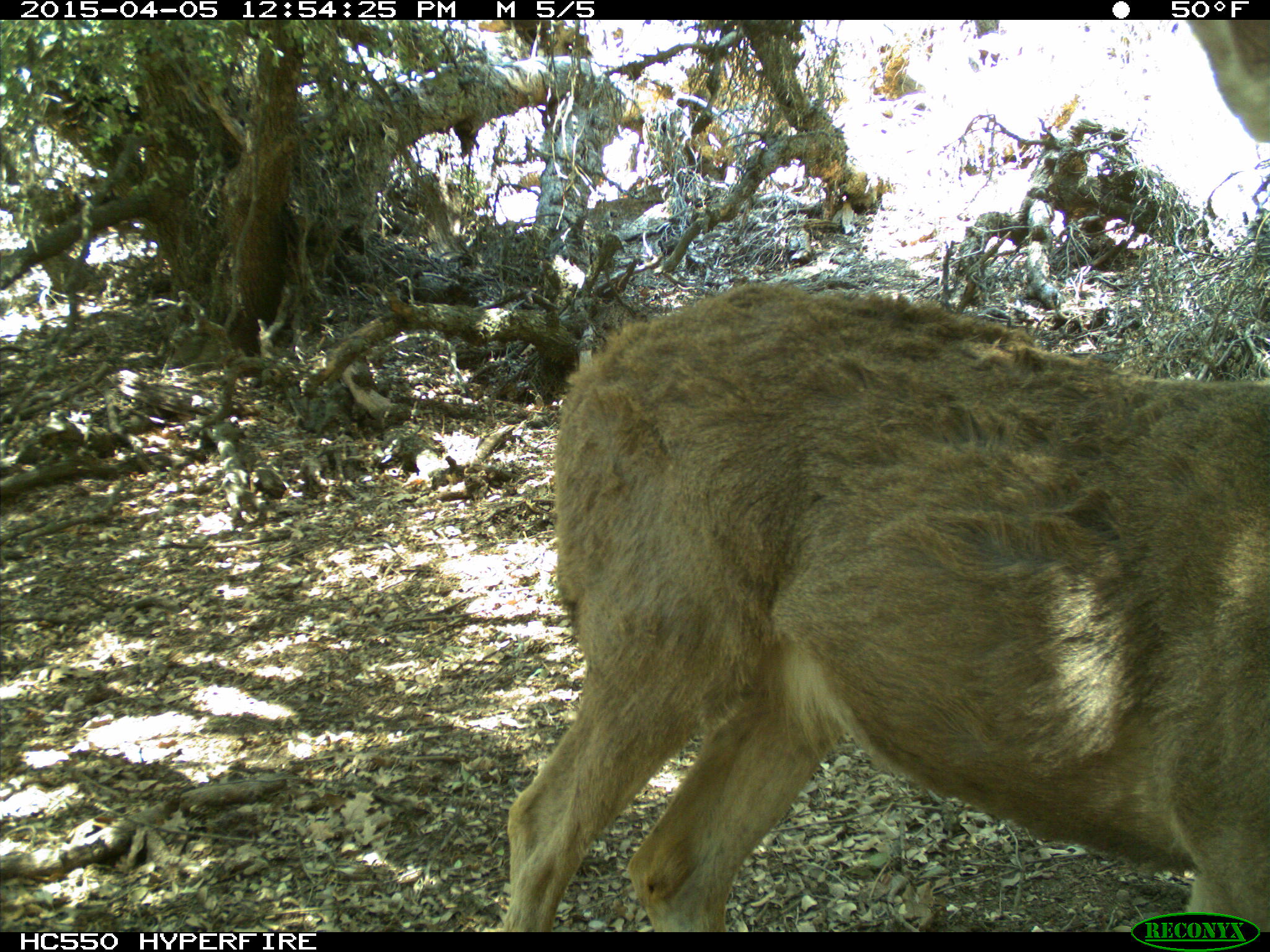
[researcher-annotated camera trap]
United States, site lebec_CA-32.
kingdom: Animalia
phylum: Chordata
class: Mammalia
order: Artiodactyla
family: Cervidae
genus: Odocoileus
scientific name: Odocoileus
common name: deer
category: unidentified deer